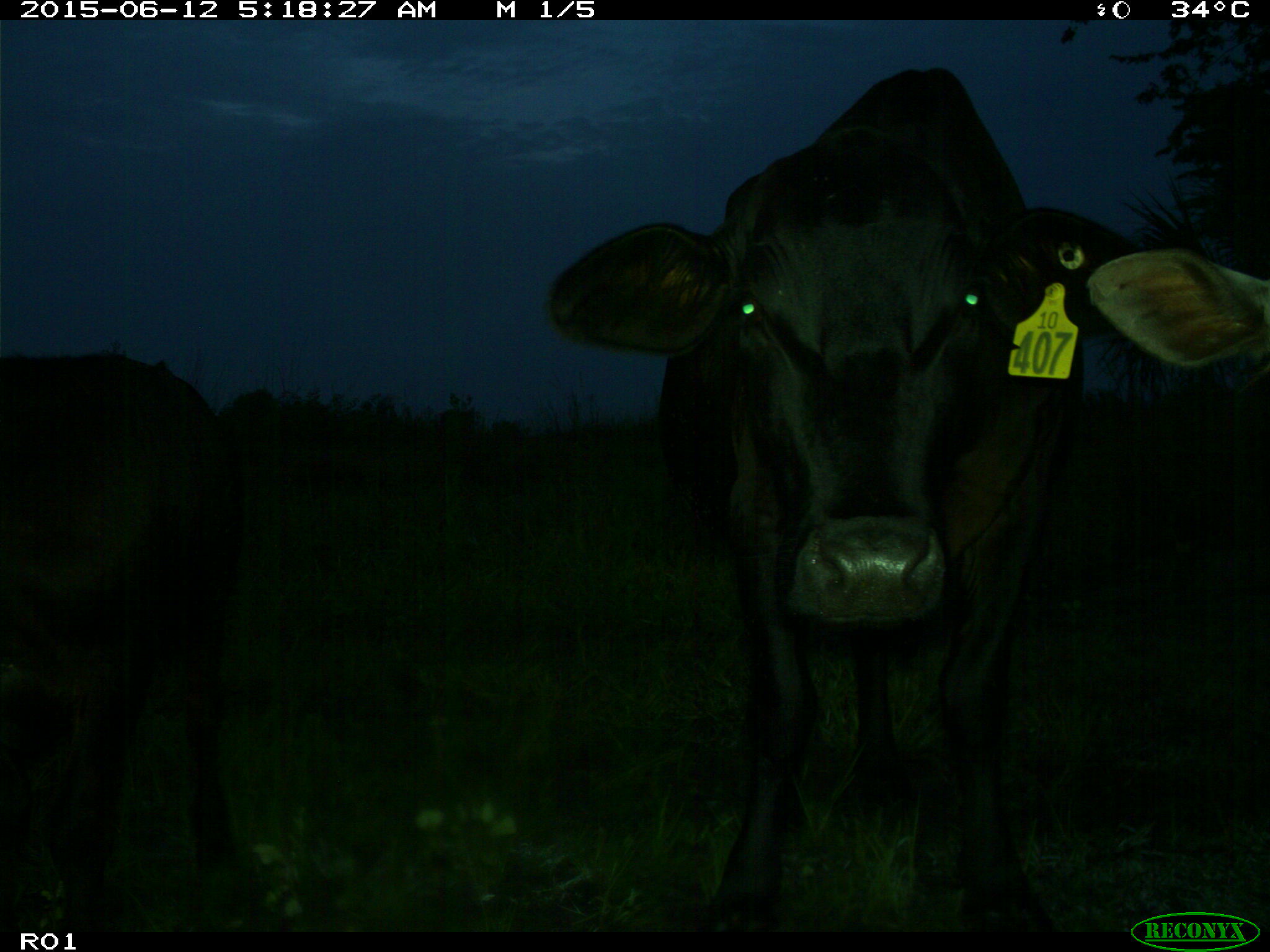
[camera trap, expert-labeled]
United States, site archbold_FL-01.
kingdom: Animalia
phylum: Chordata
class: Mammalia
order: Artiodactyla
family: Bovidae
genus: Bos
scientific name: Bos taurus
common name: domestic cow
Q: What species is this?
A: Bos taurus (domestic cow).